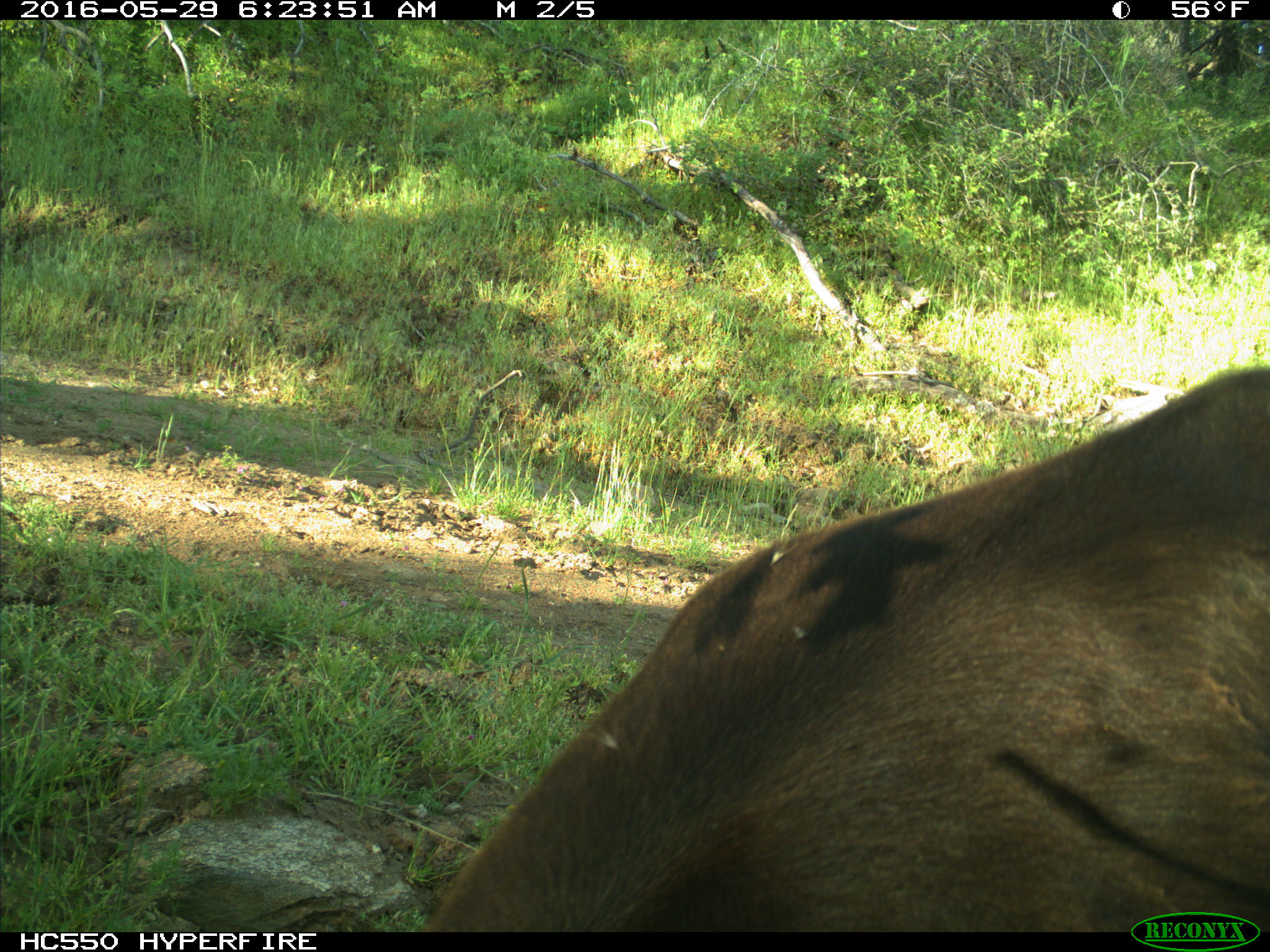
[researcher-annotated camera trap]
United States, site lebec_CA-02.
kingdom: Animalia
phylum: Chordata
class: Mammalia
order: Artiodactyla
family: Bovidae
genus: Bos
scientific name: Bos taurus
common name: domestic cow